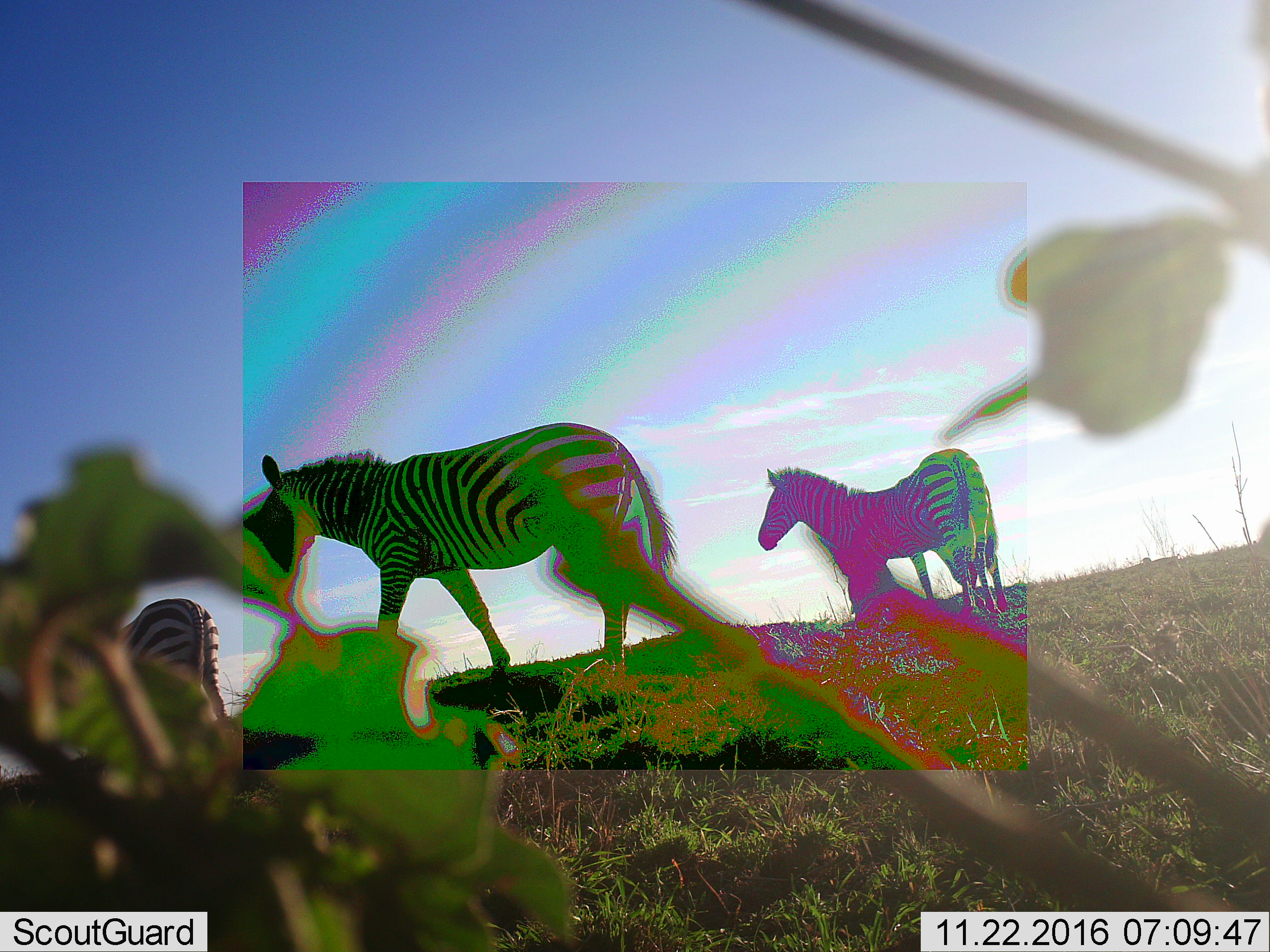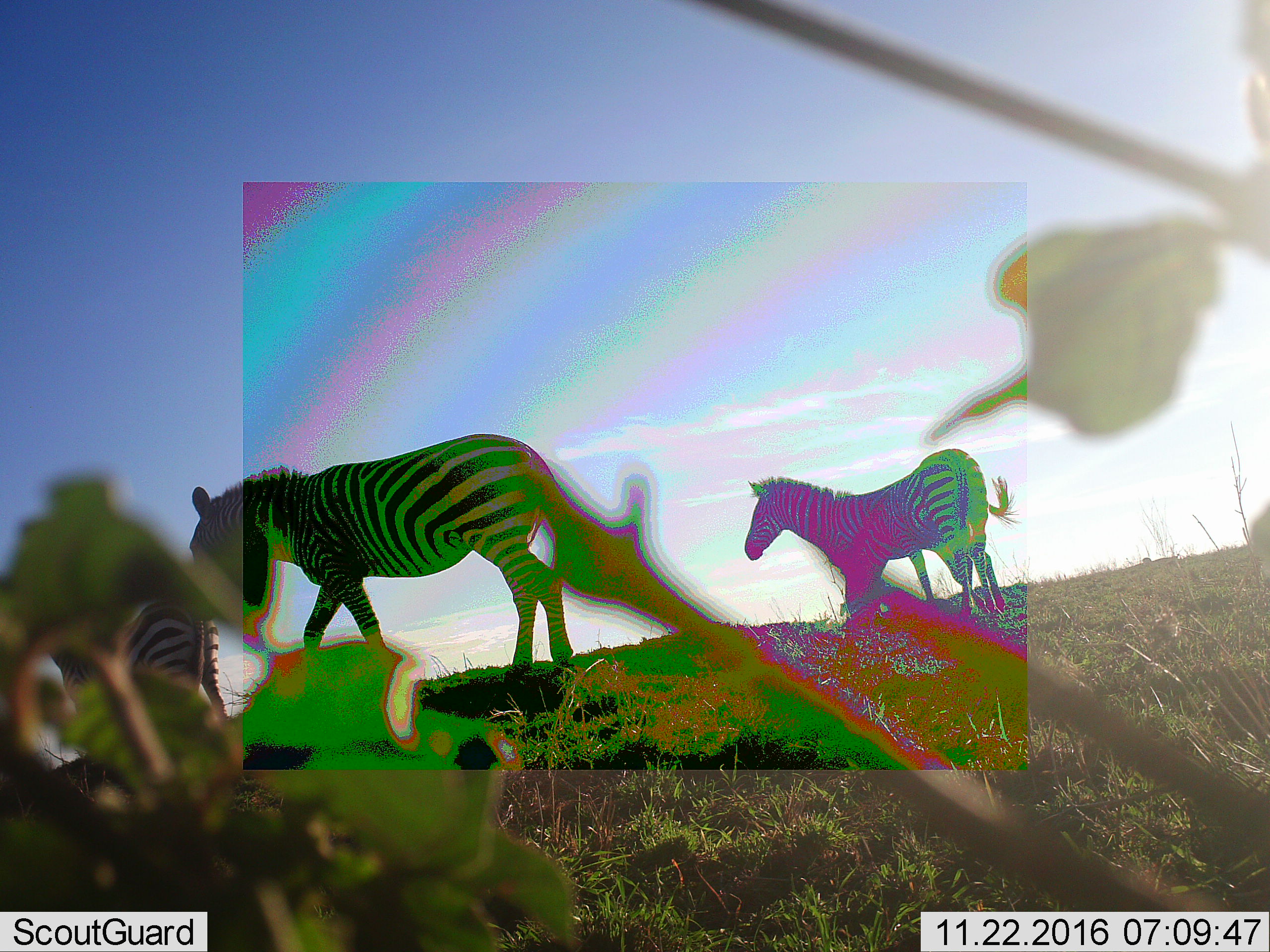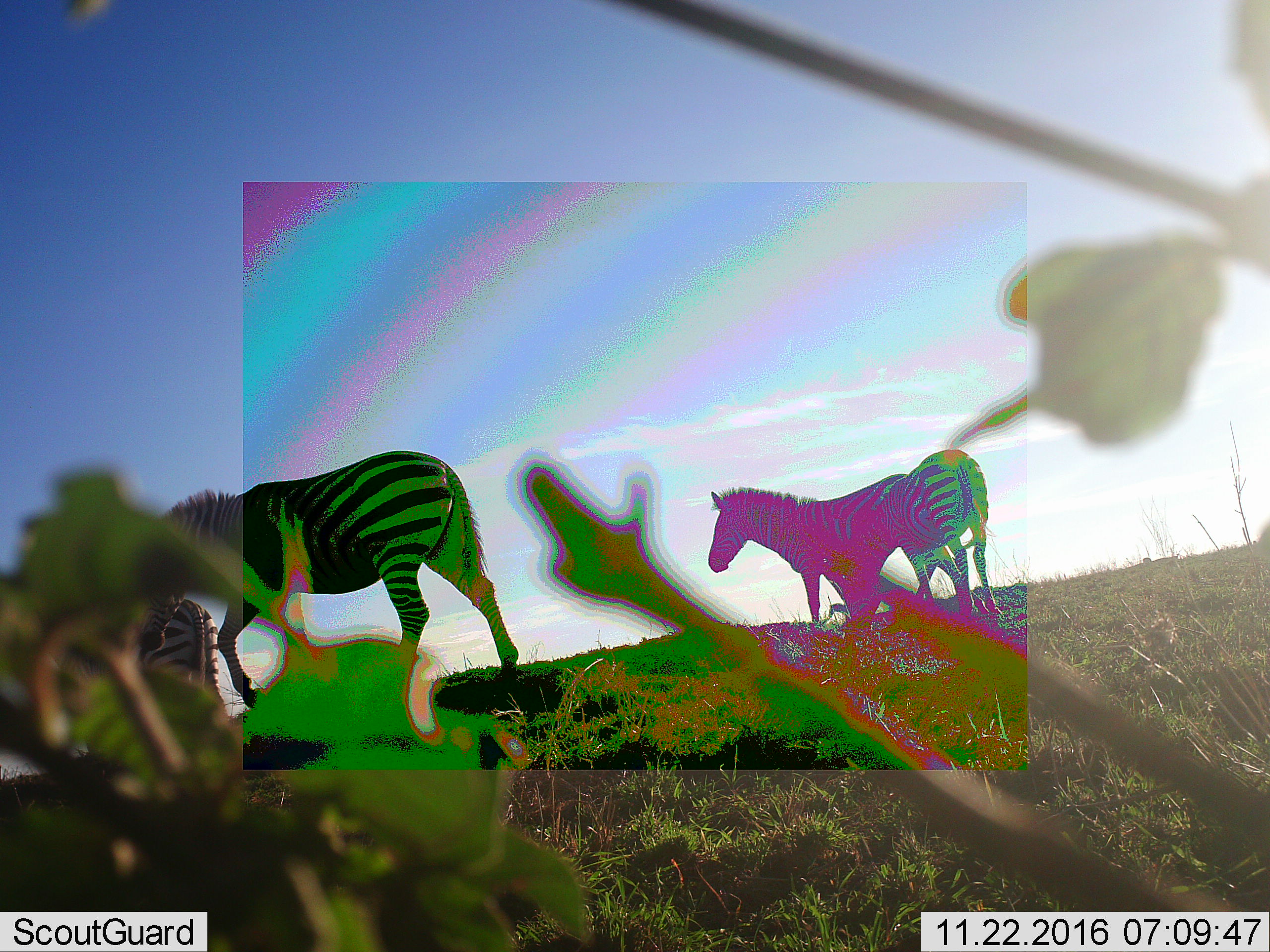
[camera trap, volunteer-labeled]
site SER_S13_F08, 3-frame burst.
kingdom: Animalia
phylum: Chordata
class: Mammalia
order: Perissodactyla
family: Equidae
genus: Equus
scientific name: Equus quagga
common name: plains zebra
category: zebraplains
Zebraplains (plains zebra) (Equus quagga), count 4. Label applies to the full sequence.